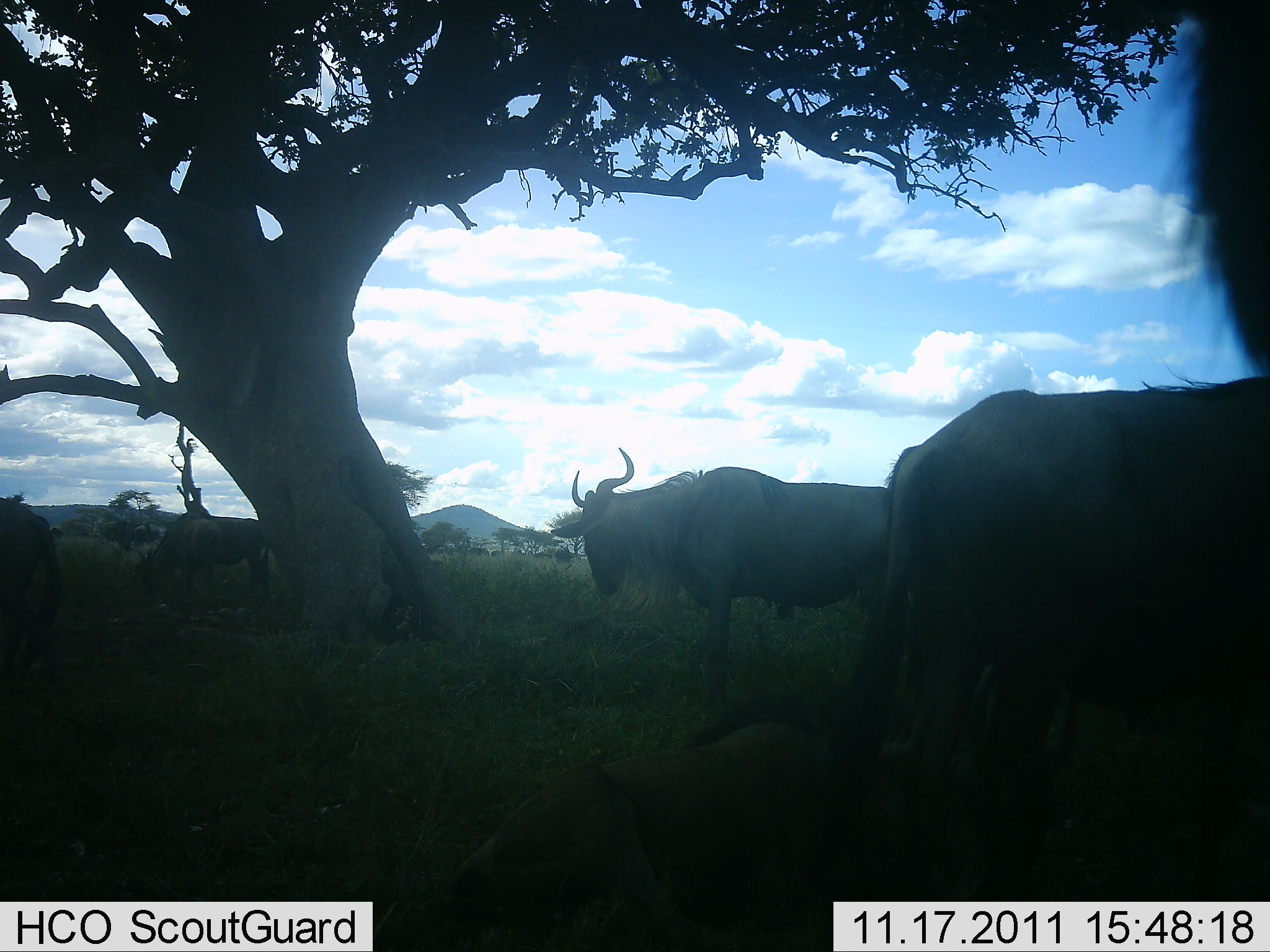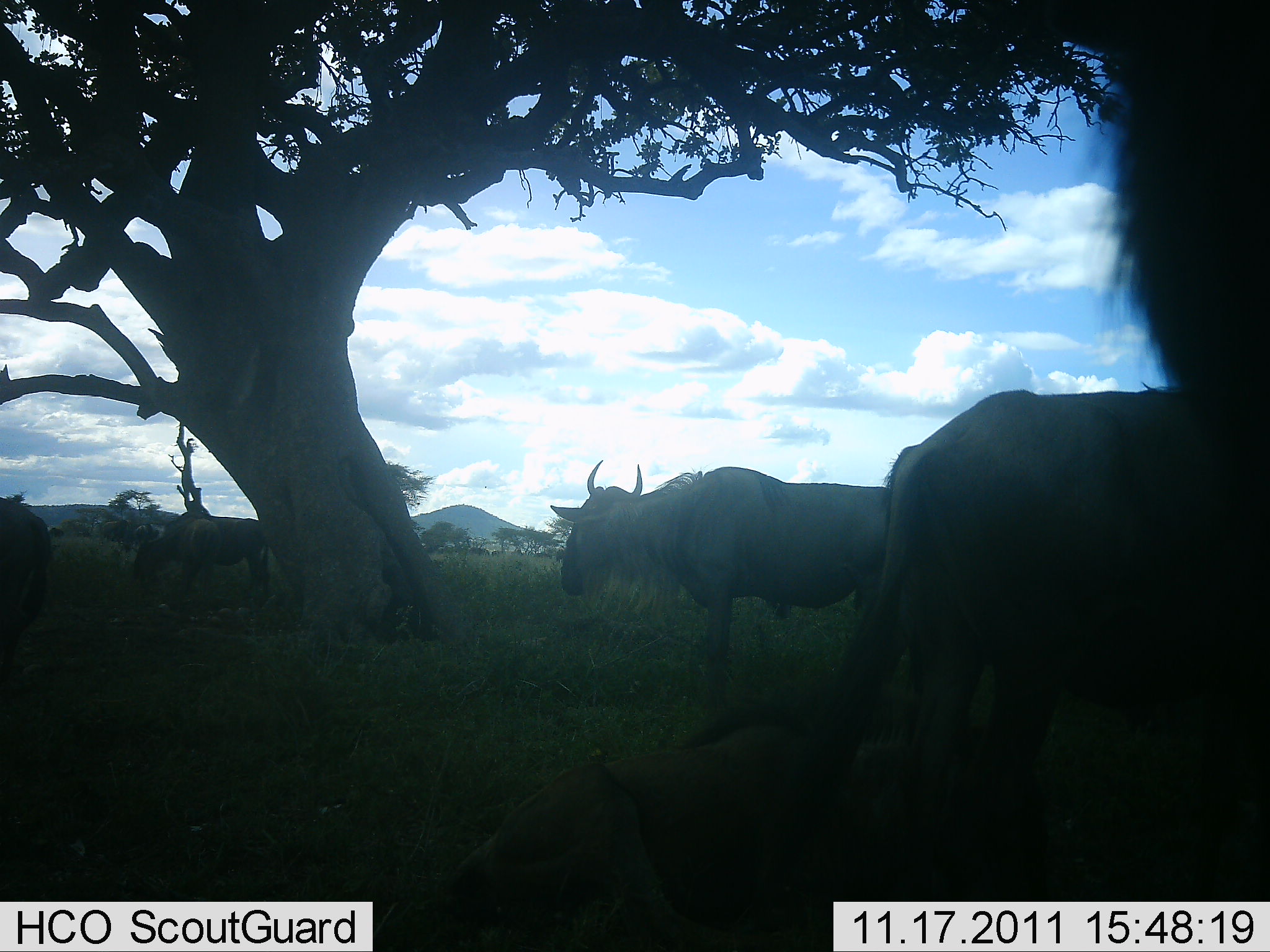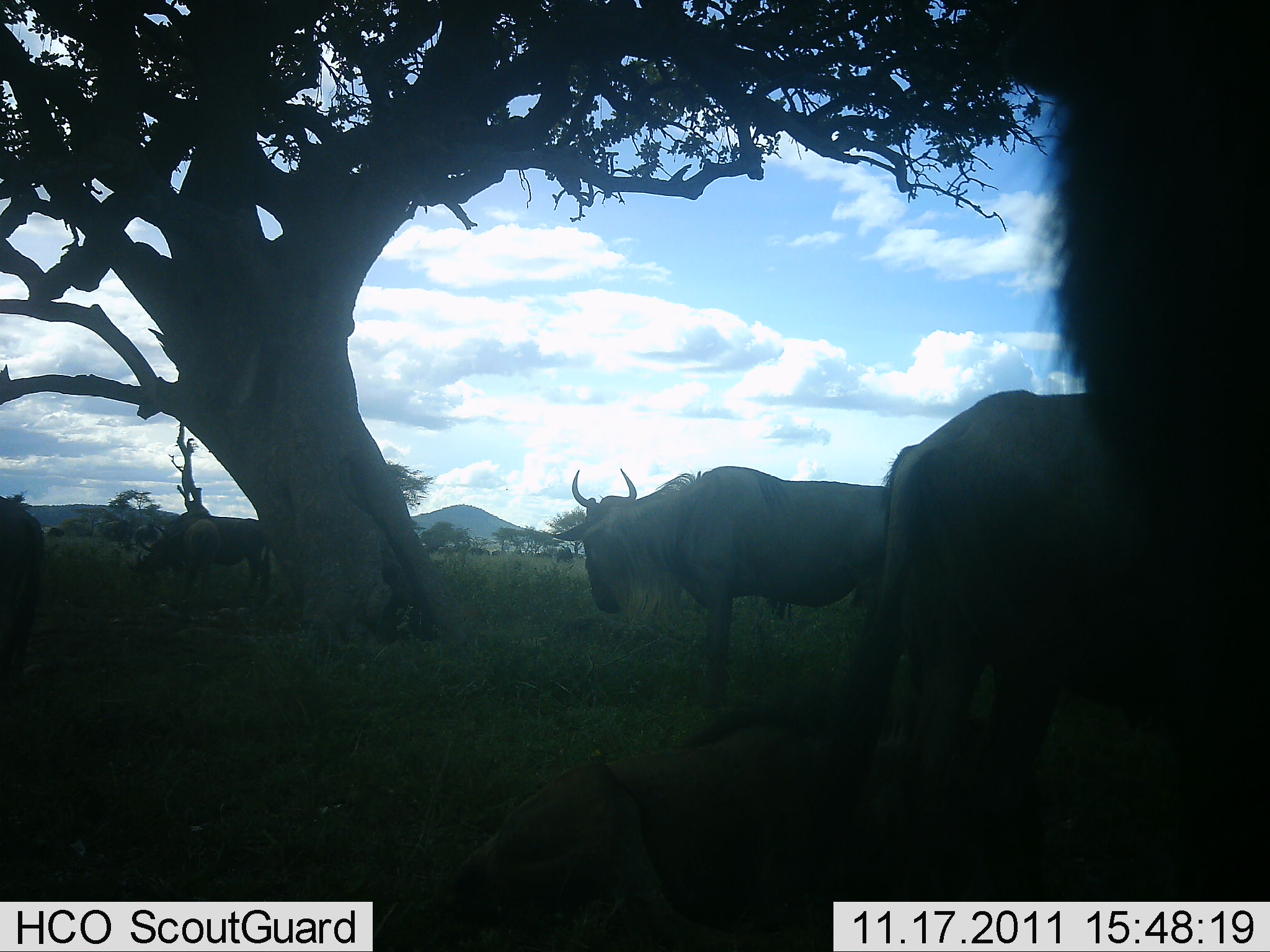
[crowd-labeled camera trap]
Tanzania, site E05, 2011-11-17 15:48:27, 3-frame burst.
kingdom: Animalia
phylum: Chordata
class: Mammalia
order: Artiodactyla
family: Bovidae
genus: Connochaetes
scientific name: Connochaetes taurinus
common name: blue wildebeest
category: wildebeest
Wildebeest (blue wildebeest) (Connochaetes taurinus), count 6. Behavior (volunteer vote fractions): standing 91%, resting 64%, moving 9%, interacting 9%. Young present (vote fraction): 0%. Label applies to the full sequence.